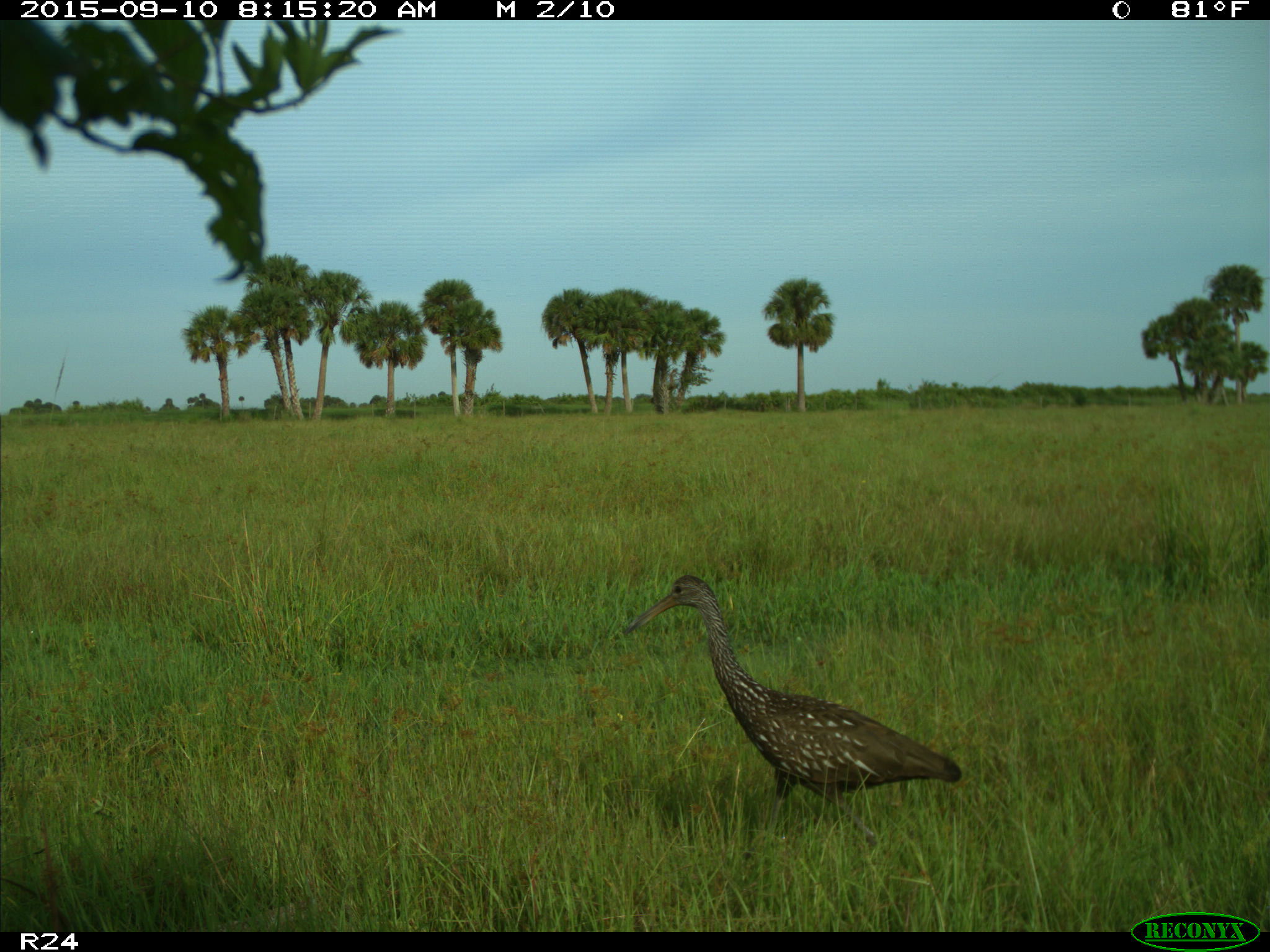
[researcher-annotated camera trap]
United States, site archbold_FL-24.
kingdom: Animalia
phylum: Chordata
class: Aves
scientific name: Aves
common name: birds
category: unidentified bird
Unidentified bird (birds) (Aves).